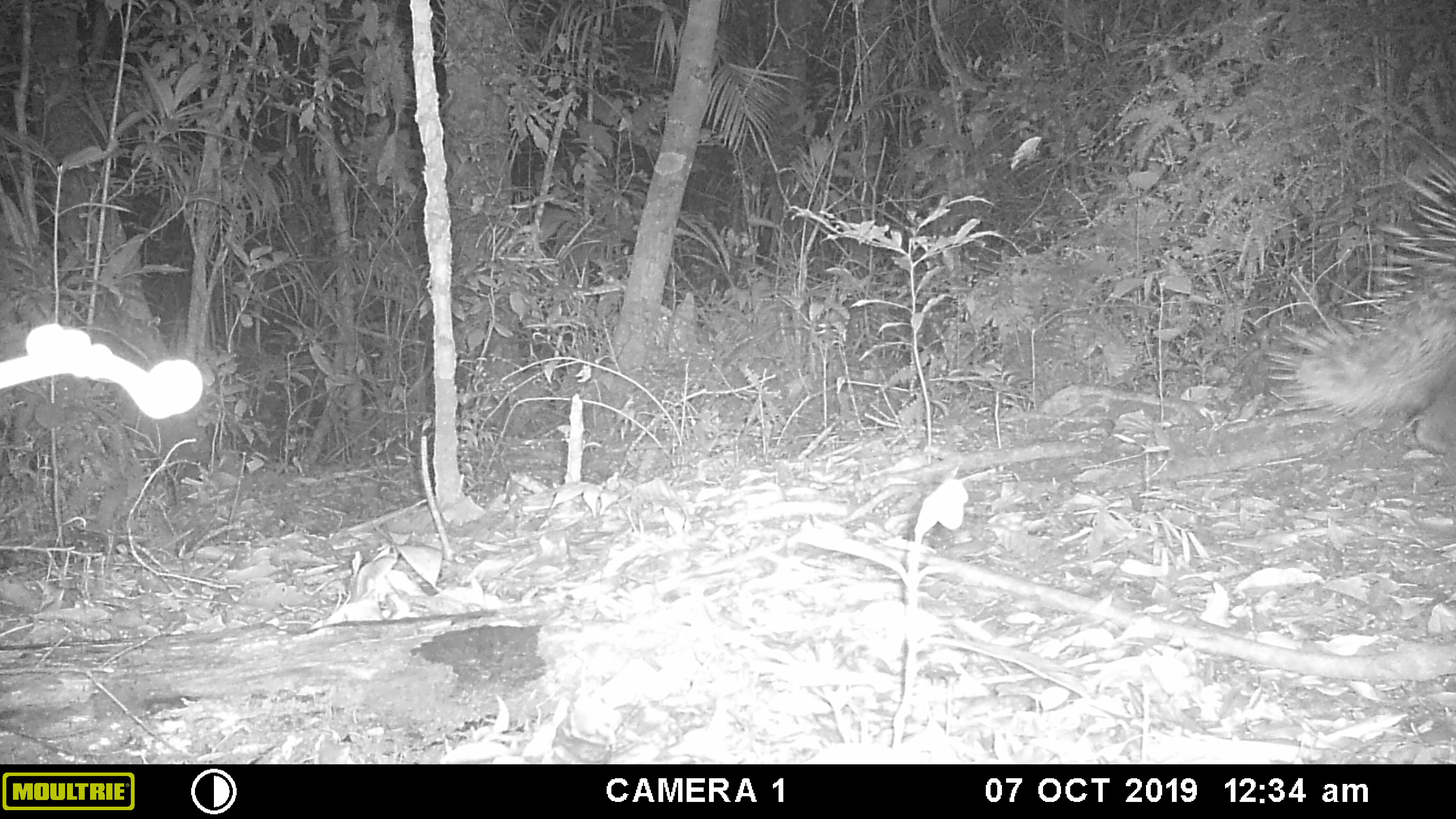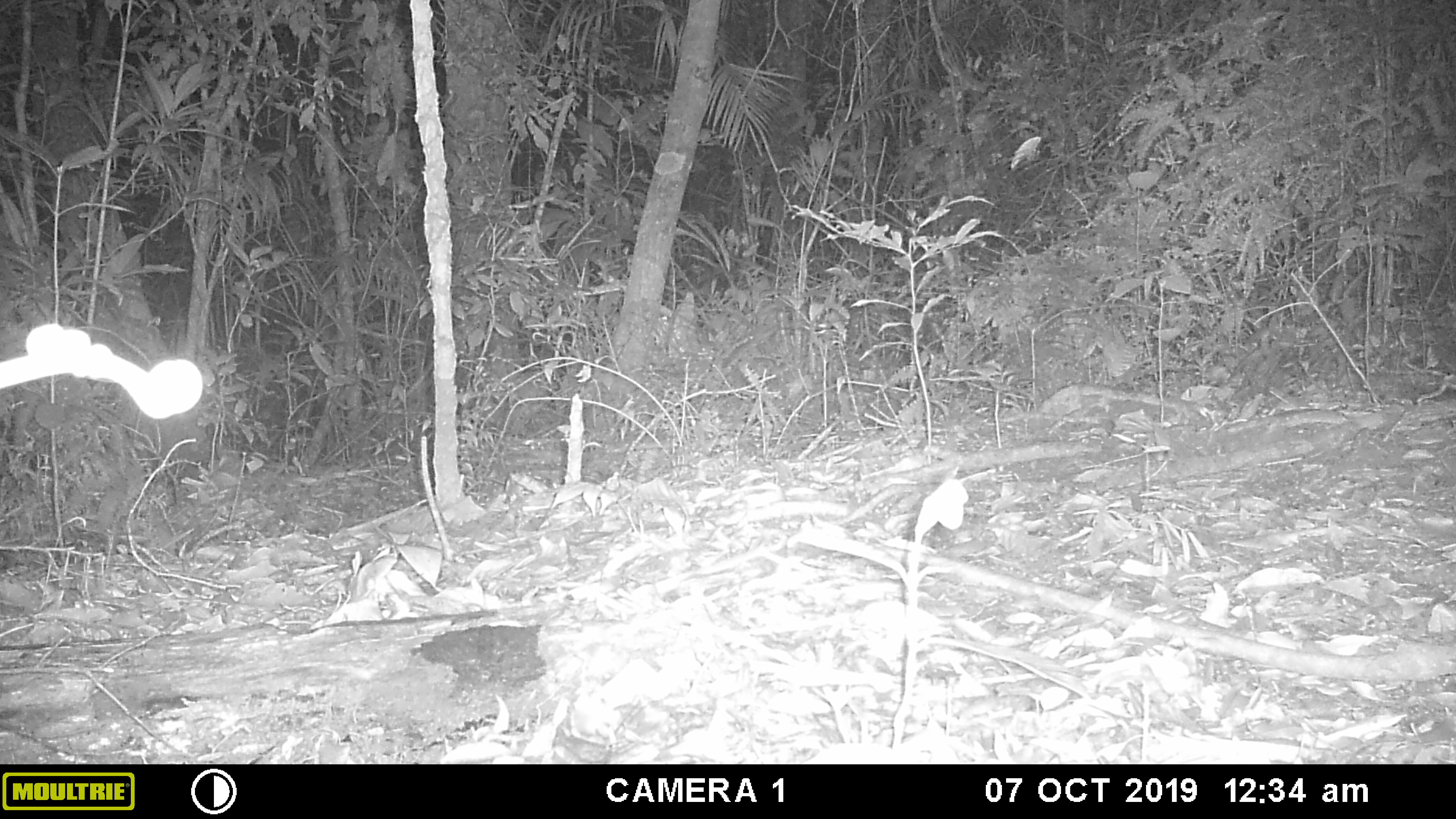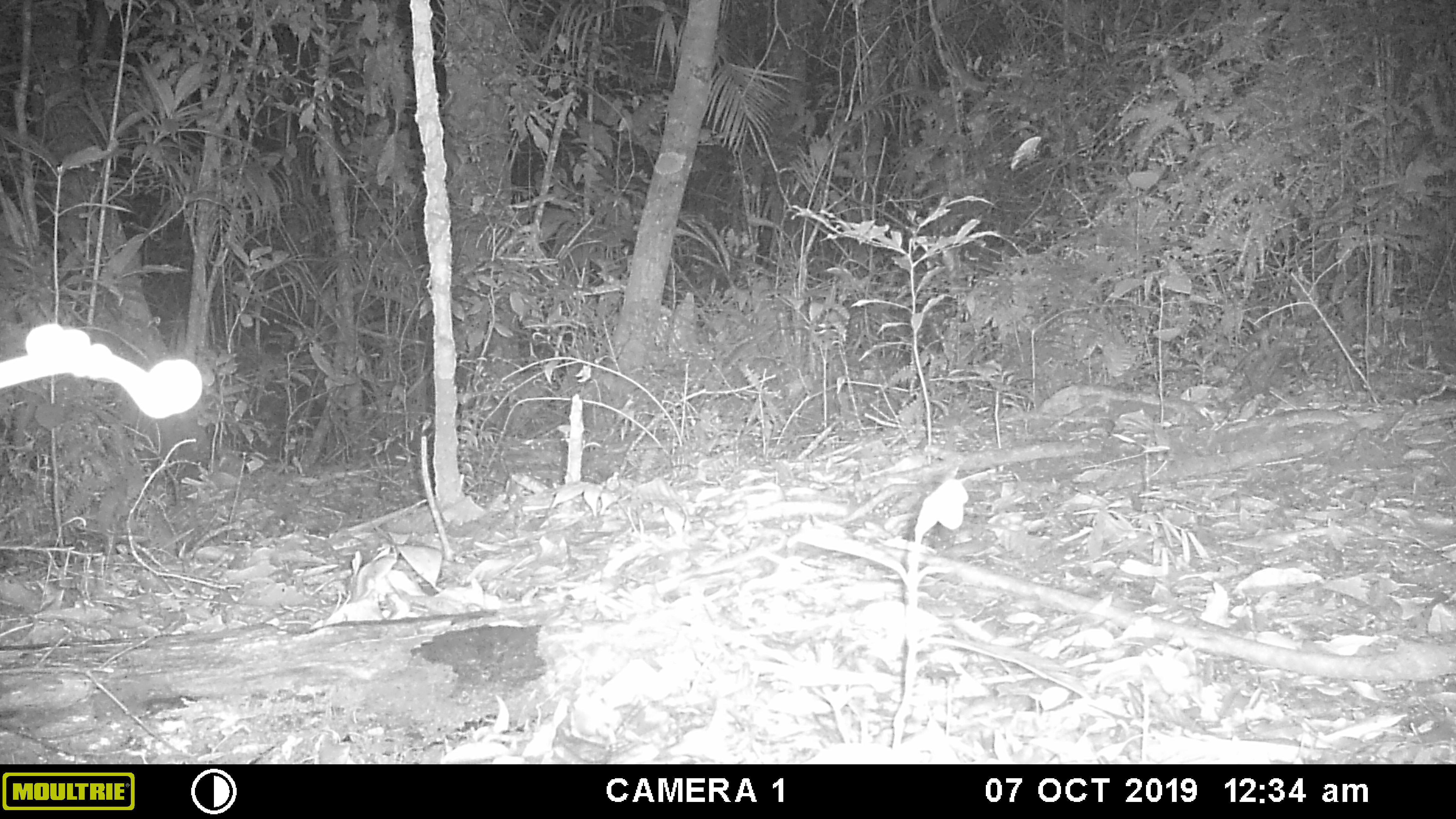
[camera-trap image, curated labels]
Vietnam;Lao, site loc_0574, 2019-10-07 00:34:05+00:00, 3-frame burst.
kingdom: Animalia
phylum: Chordata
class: Mammalia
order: Rodentia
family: Hystricidae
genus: Hystrix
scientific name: Hystrix brachyura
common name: malayan porcupine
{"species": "malayan porcupine (Hystrix brachyura)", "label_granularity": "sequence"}